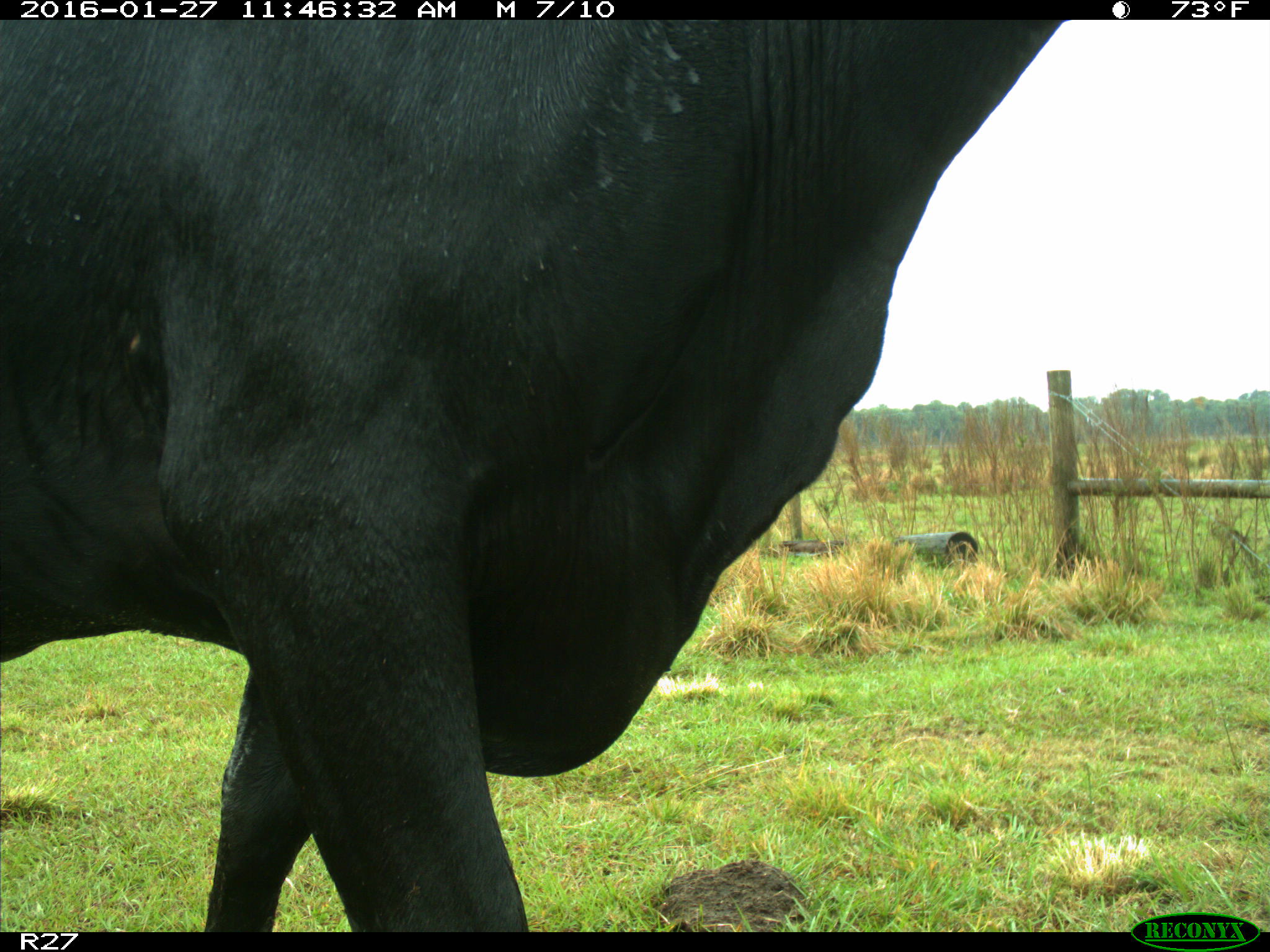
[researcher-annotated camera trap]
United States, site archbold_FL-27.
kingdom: Animalia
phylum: Chordata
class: Mammalia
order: Artiodactyla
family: Bovidae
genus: Bos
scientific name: Bos taurus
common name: domestic cow